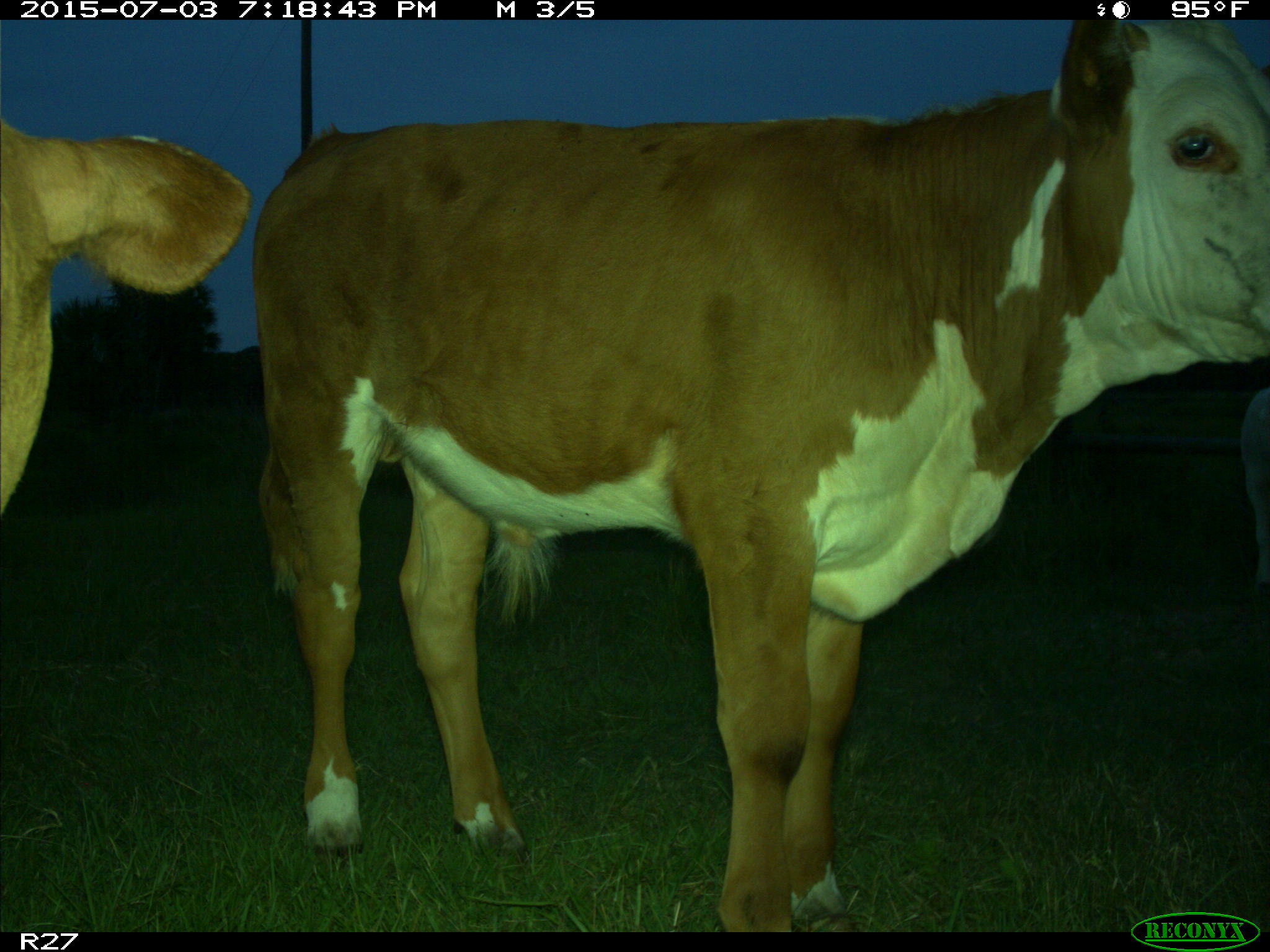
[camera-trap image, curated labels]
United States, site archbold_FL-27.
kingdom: Animalia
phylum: Chordata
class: Mammalia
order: Artiodactyla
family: Bovidae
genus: Bos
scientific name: Bos taurus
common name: domestic cow